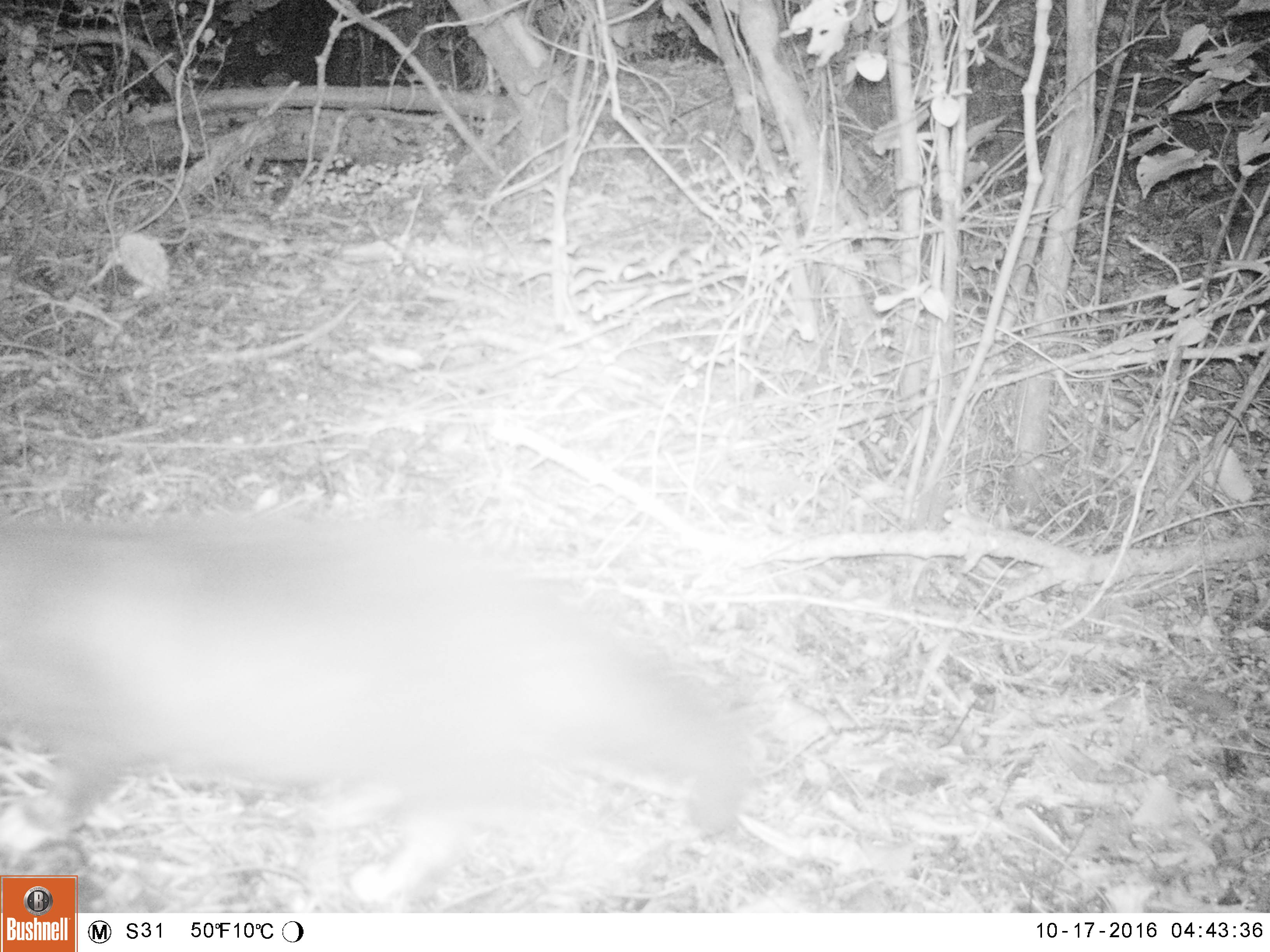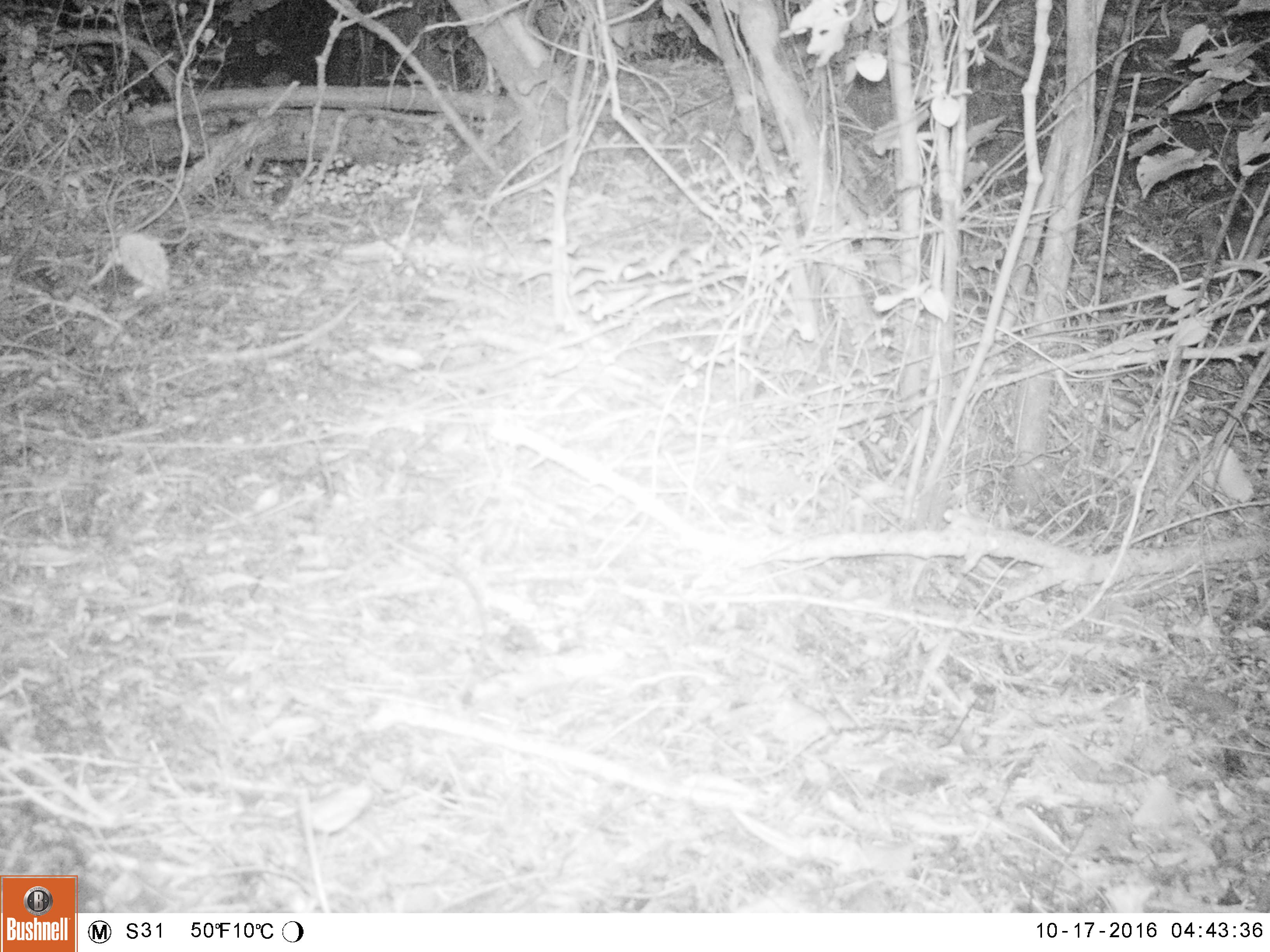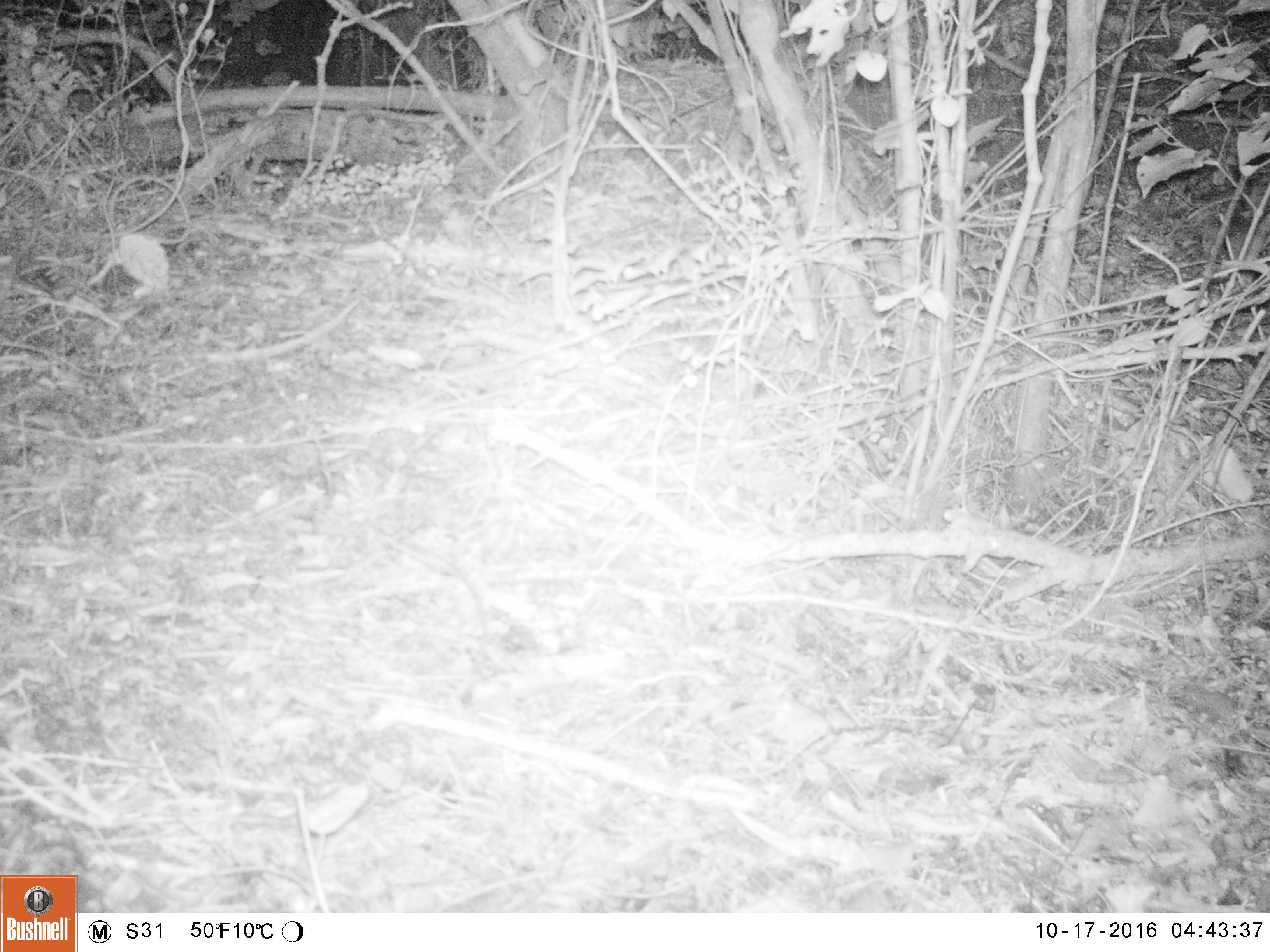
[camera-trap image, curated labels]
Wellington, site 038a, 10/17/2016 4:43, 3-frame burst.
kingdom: Animalia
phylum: Chordata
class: Mammalia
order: Carnivora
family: Felidae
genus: Felis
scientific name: Felis catus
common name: cat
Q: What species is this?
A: Cat (Felis catus).